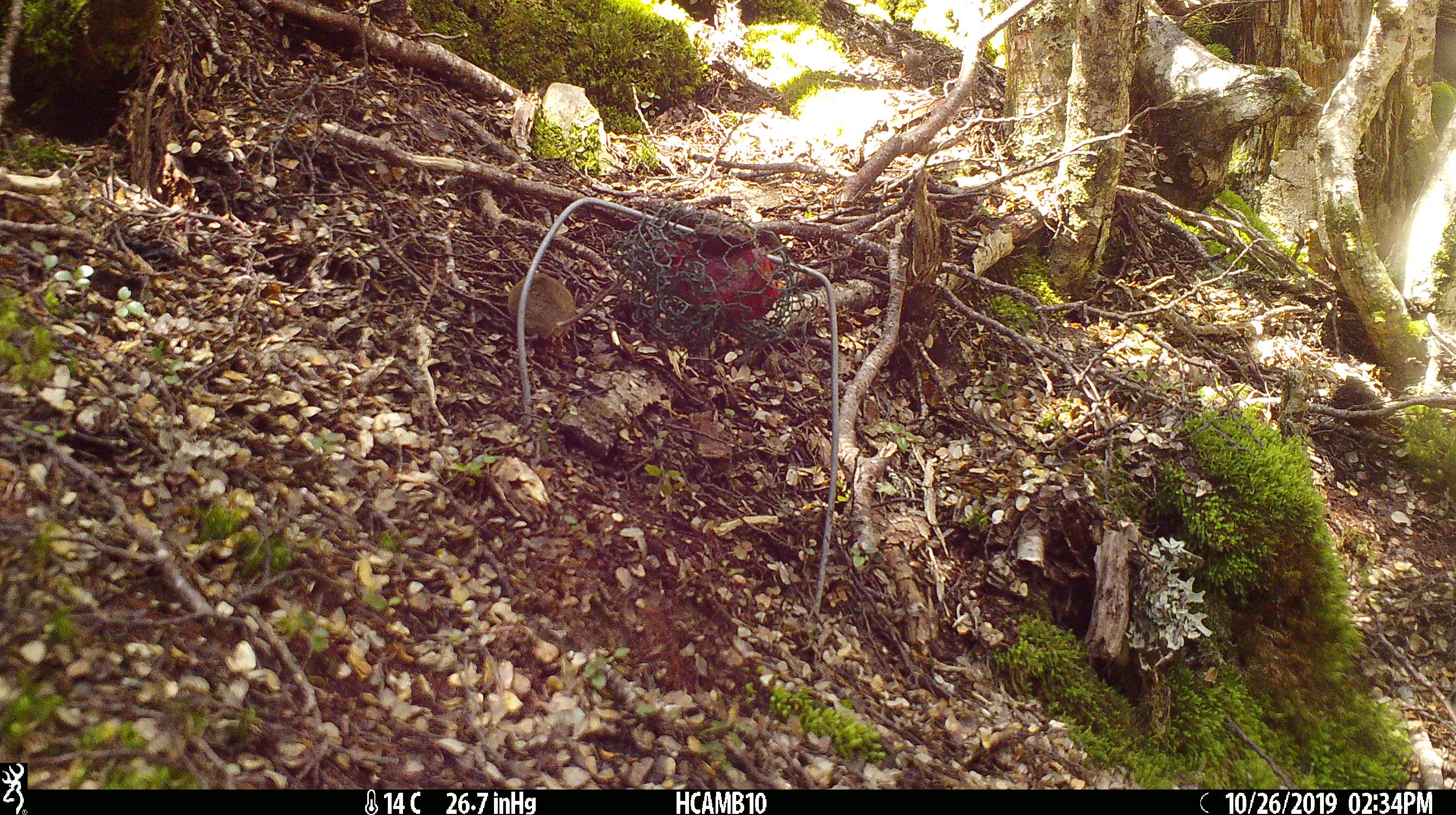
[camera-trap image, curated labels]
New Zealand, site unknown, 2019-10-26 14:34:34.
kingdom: Animalia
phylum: Chordata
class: Mammalia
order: Rodentia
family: Muridae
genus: Mus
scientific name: Mus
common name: mouse